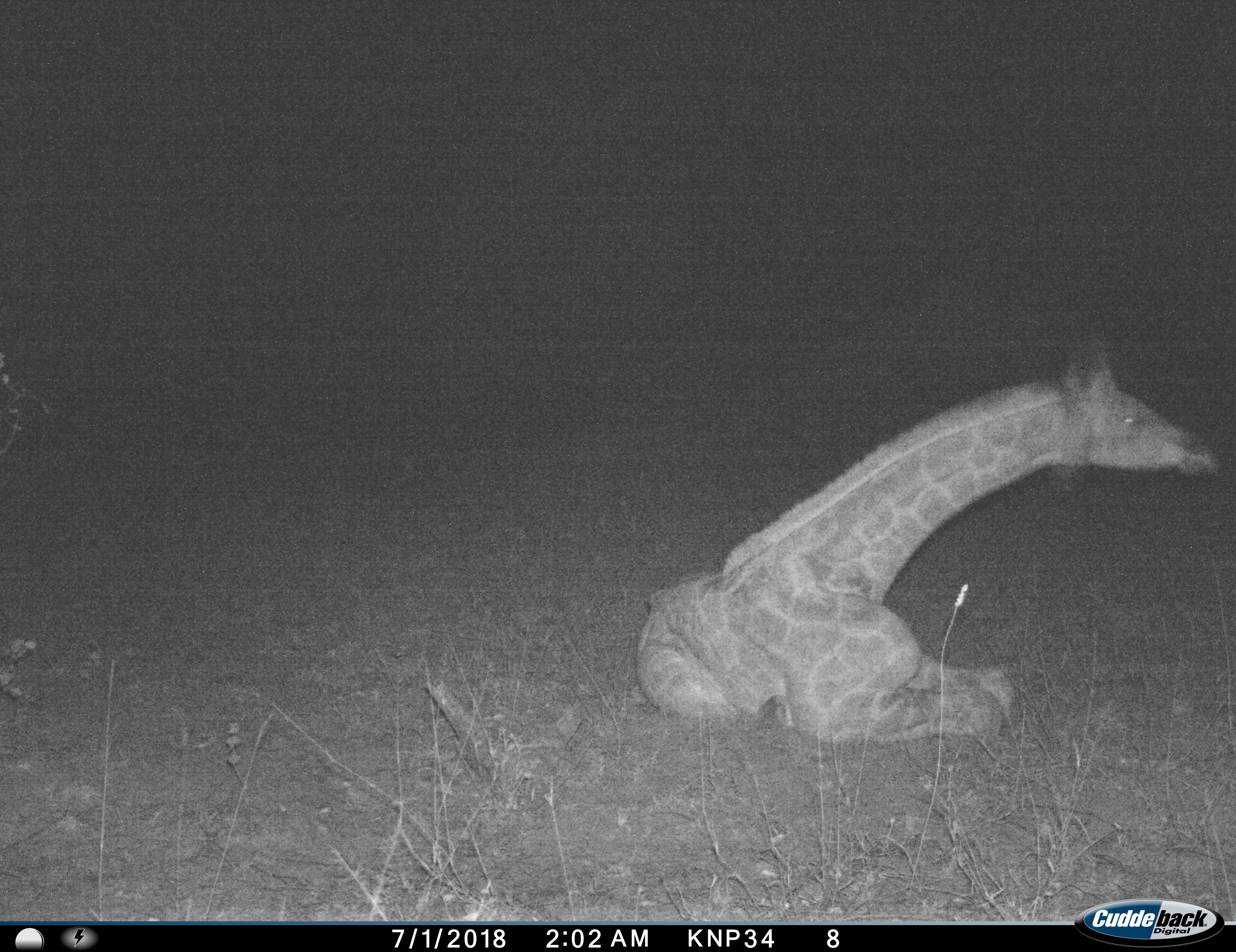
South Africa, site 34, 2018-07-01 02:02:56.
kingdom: Animalia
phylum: Chordata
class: Mammalia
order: Artiodactyla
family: Giraffidae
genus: Giraffa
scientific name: Giraffa camelopardalis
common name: giraffe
Giraffe (Giraffa camelopardalis), count 1. Behavior (volunteer vote fractions): standing 0%, resting 100%, moving 0%, interacting 0%. Young present (vote fraction): 44%. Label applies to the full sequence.